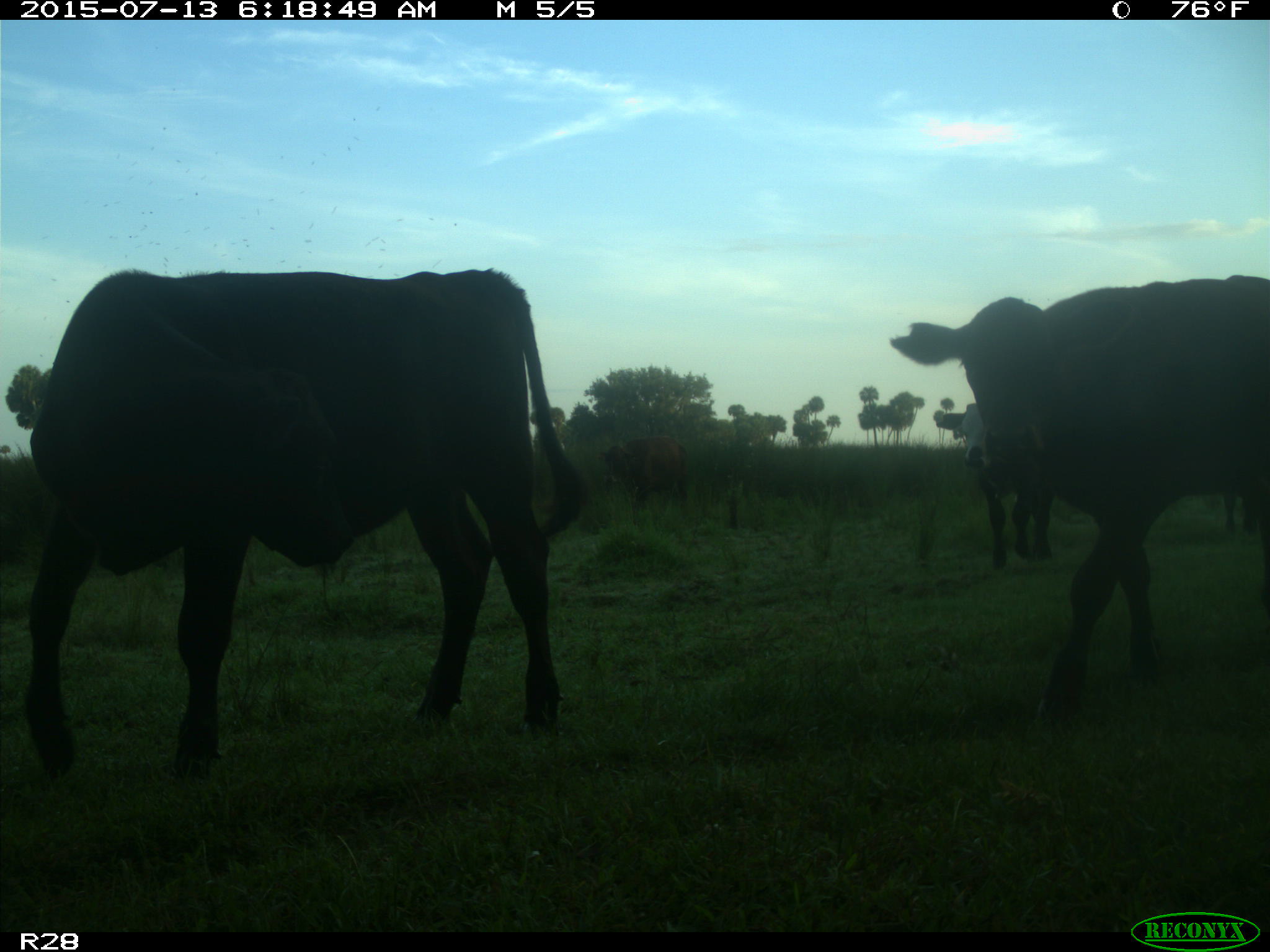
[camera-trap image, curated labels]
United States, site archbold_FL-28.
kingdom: Animalia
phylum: Chordata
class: Mammalia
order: Artiodactyla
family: Bovidae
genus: Bos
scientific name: Bos taurus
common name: domestic cow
Bos taurus (domestic cow).